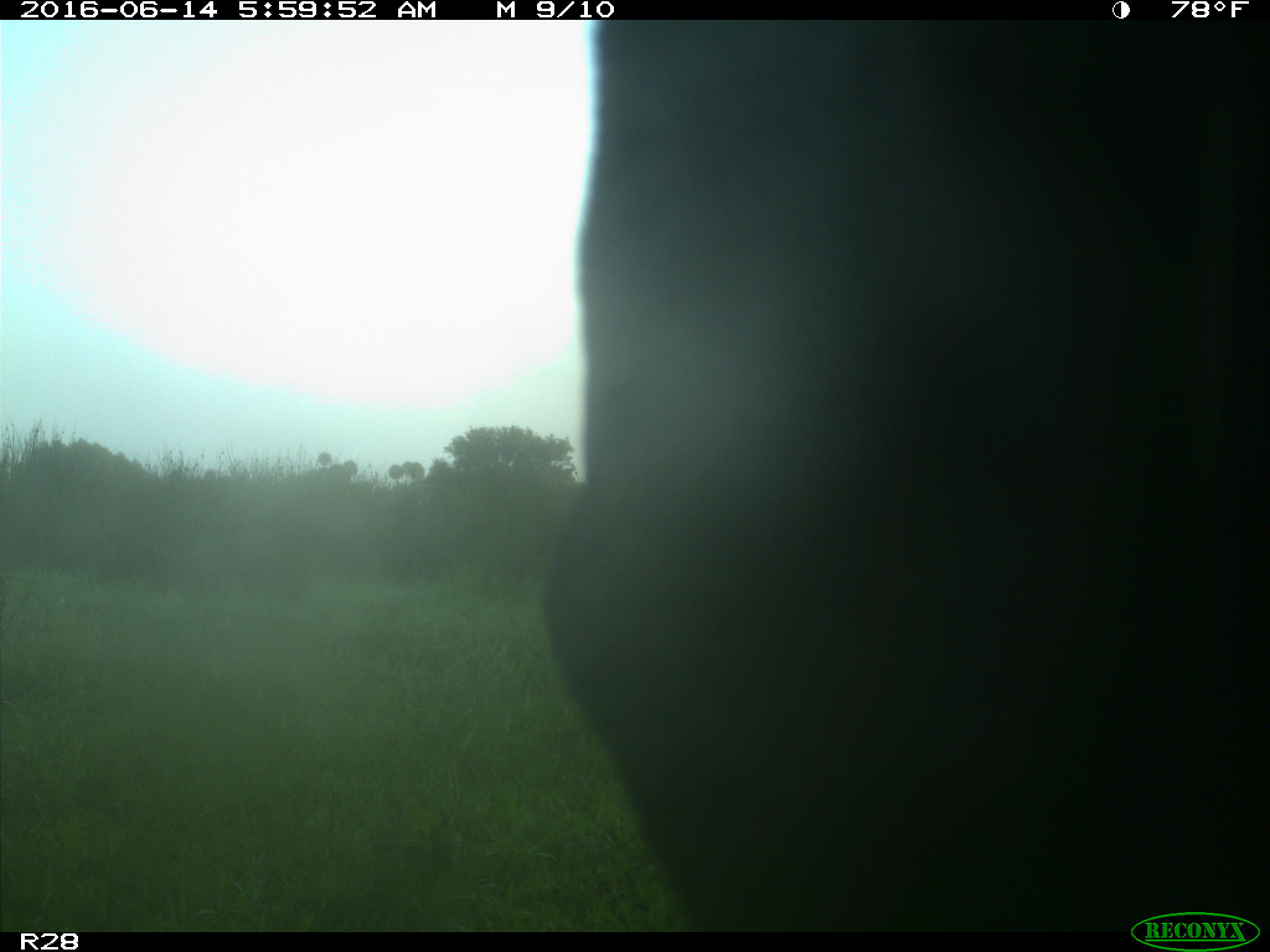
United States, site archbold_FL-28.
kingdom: Animalia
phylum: Chordata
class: Mammalia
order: Artiodactyla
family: Bovidae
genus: Bos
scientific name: Bos taurus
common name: domestic cow